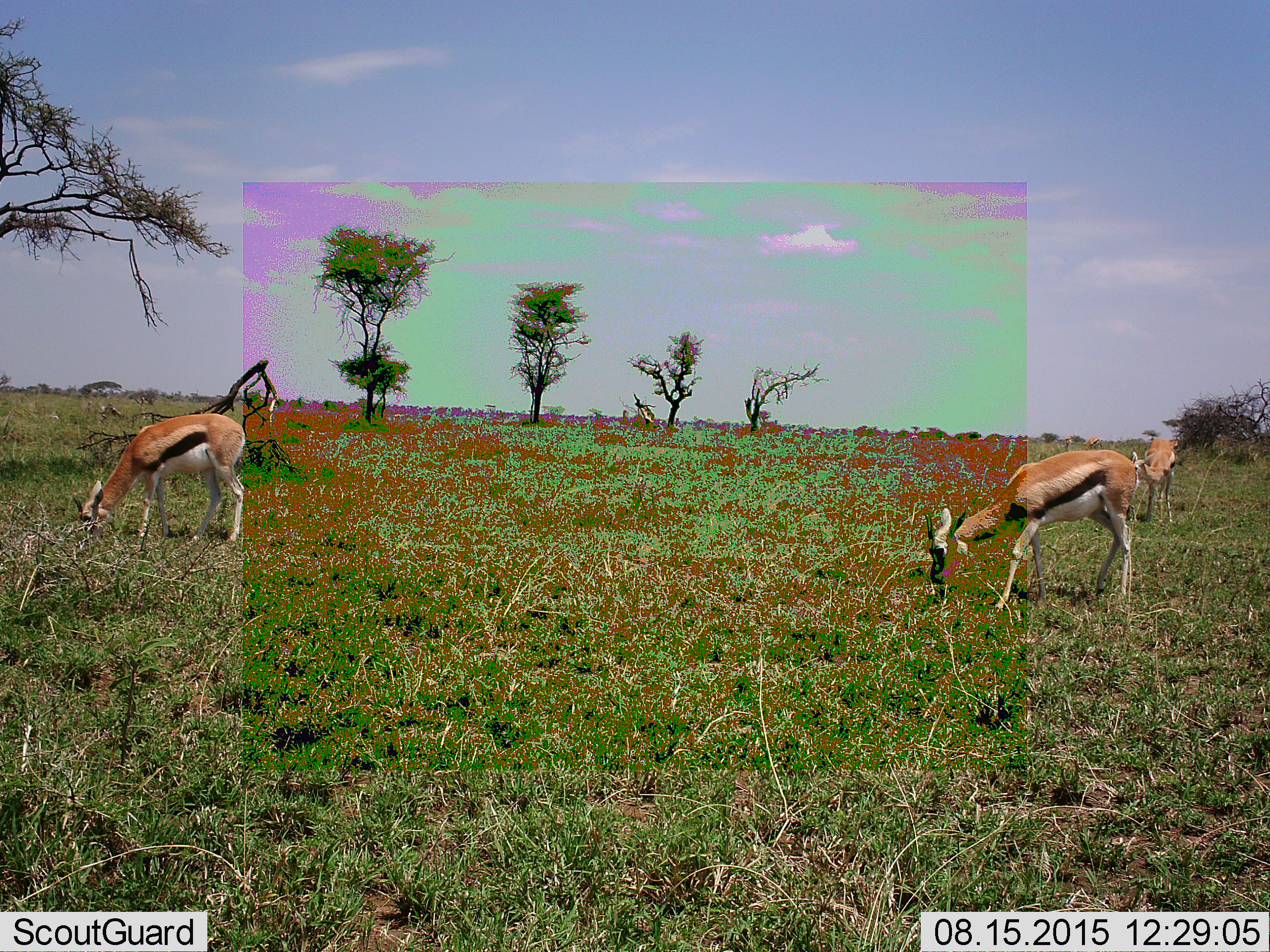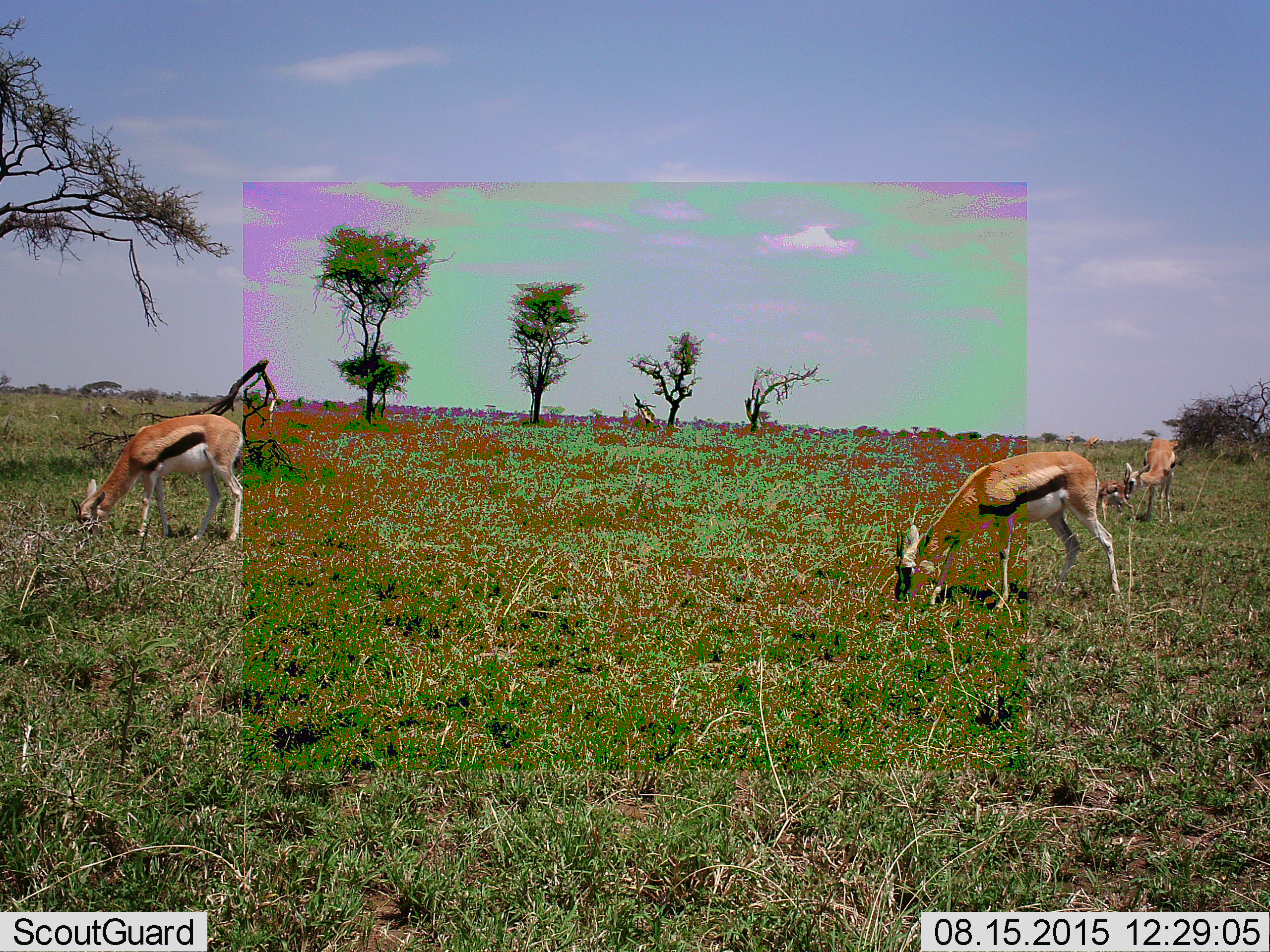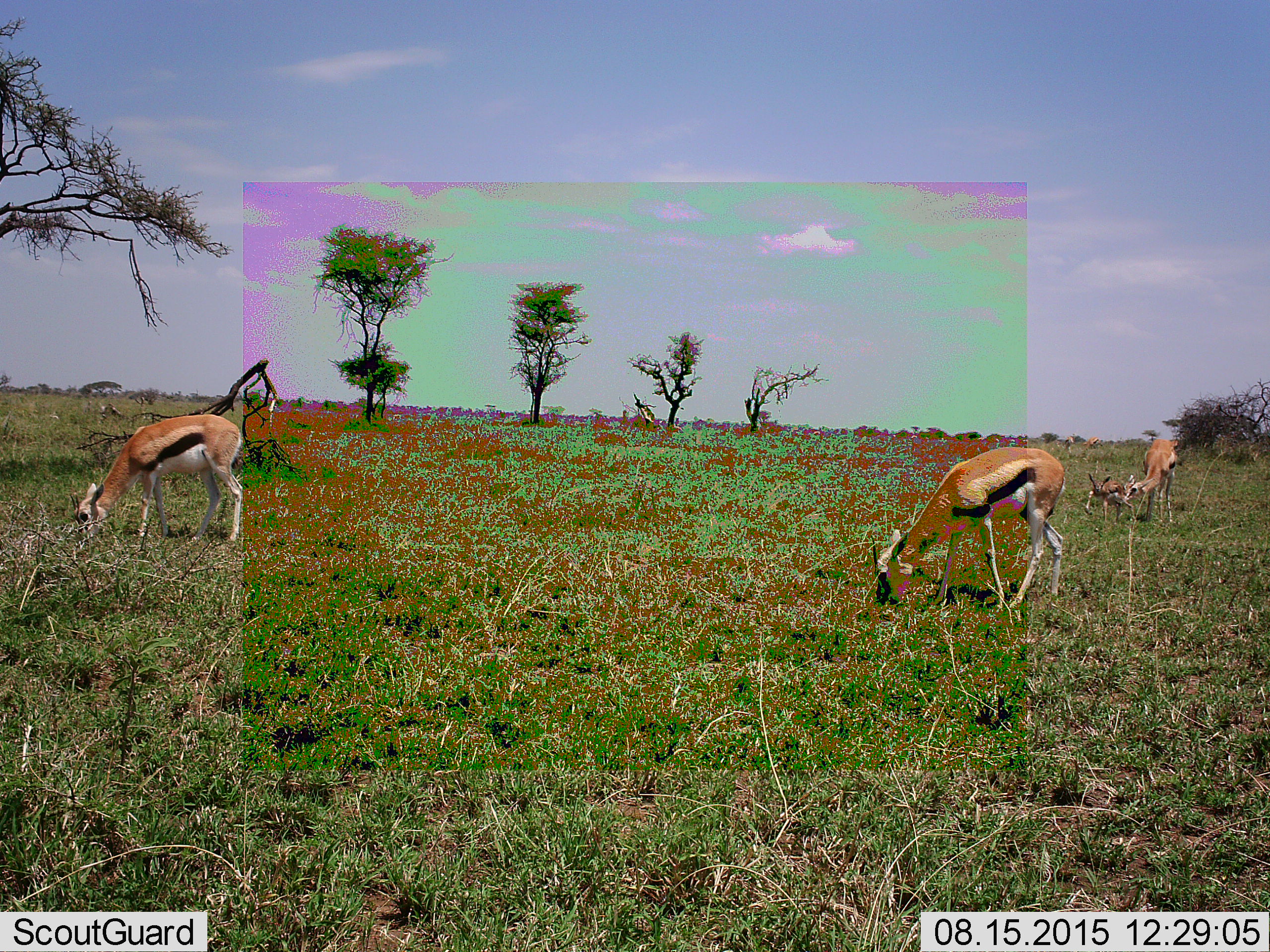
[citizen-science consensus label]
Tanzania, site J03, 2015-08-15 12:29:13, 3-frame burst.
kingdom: Animalia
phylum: Chordata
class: Mammalia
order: Artiodactyla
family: Bovidae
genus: Eudorcas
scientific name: Eudorcas thomsonii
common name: thomson's gazelle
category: gazellethomsons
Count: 3.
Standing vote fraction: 33%.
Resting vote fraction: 0%.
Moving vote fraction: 33%.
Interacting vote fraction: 11%.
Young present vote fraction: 33%.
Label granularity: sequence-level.